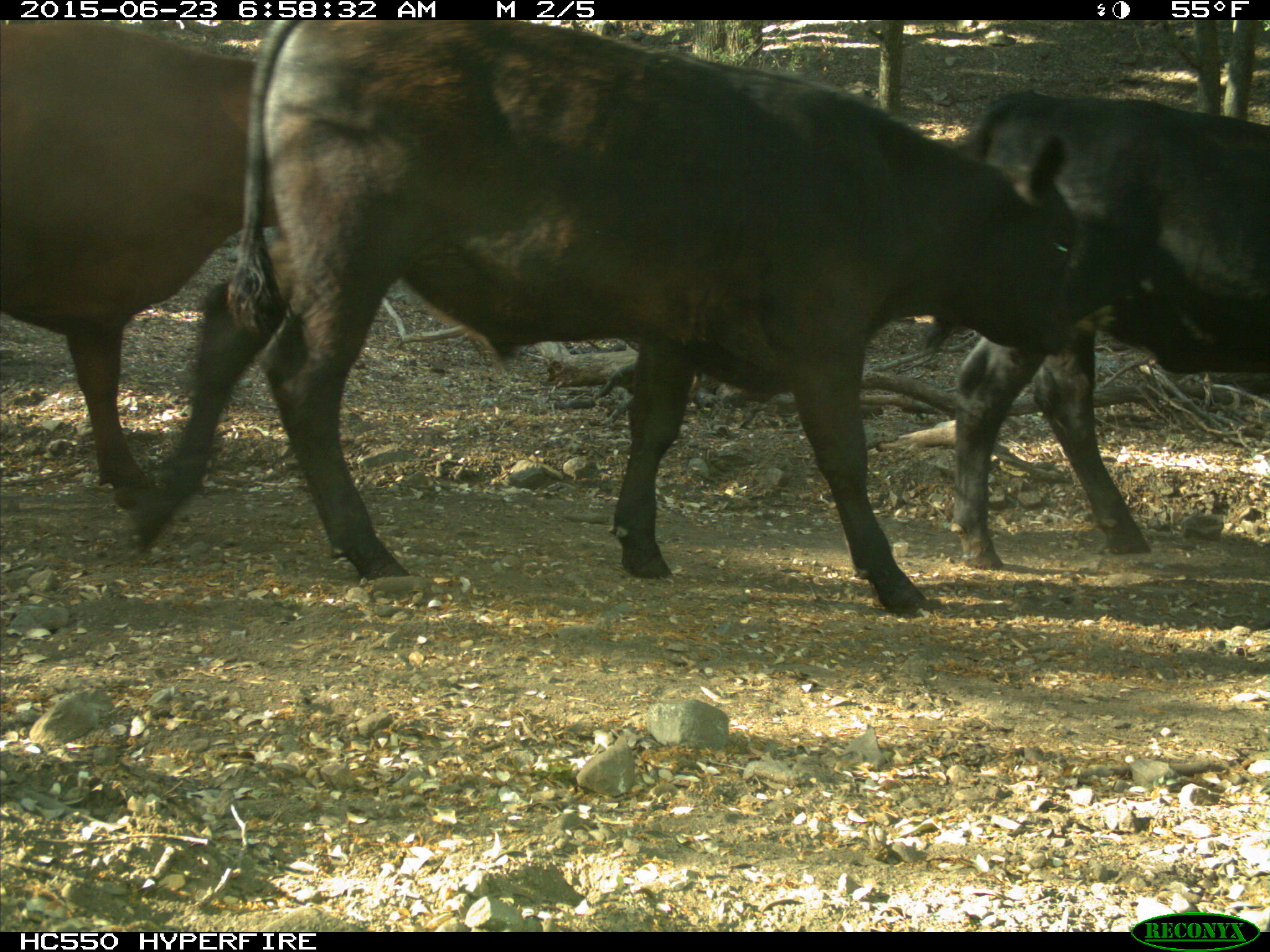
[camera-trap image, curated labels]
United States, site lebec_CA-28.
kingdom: Animalia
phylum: Chordata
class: Mammalia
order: Artiodactyla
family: Bovidae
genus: Bos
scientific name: Bos taurus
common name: domestic cow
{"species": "Bos taurus (domestic cow)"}